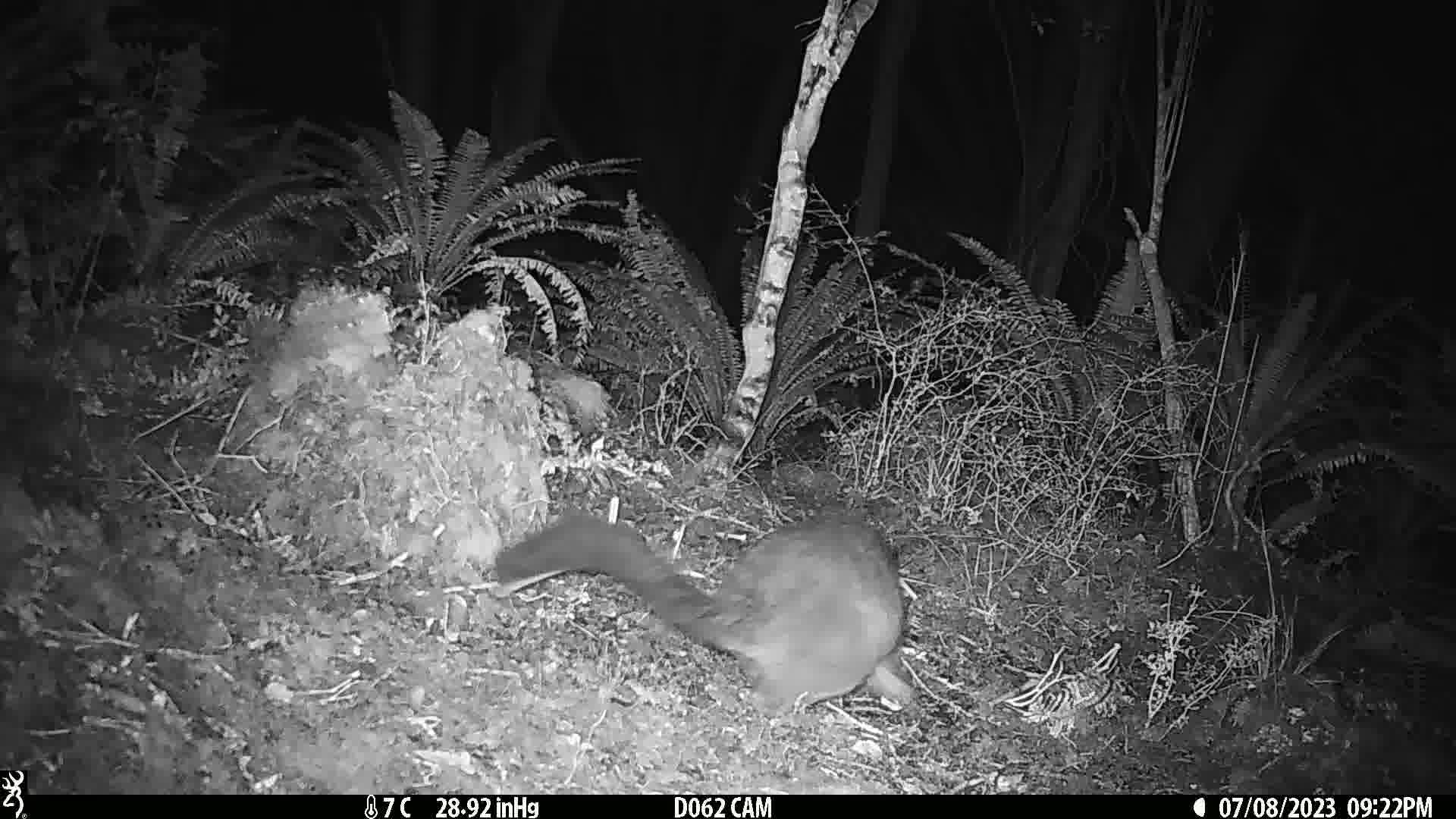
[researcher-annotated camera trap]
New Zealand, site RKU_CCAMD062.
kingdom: Animalia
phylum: Chordata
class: Mammalia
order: Diprotodontia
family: Phalangeridae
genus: Trichosurus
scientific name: Trichosurus vulpecula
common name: common brushtail possum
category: possum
Possum (common brushtail possum) (Trichosurus vulpecula).